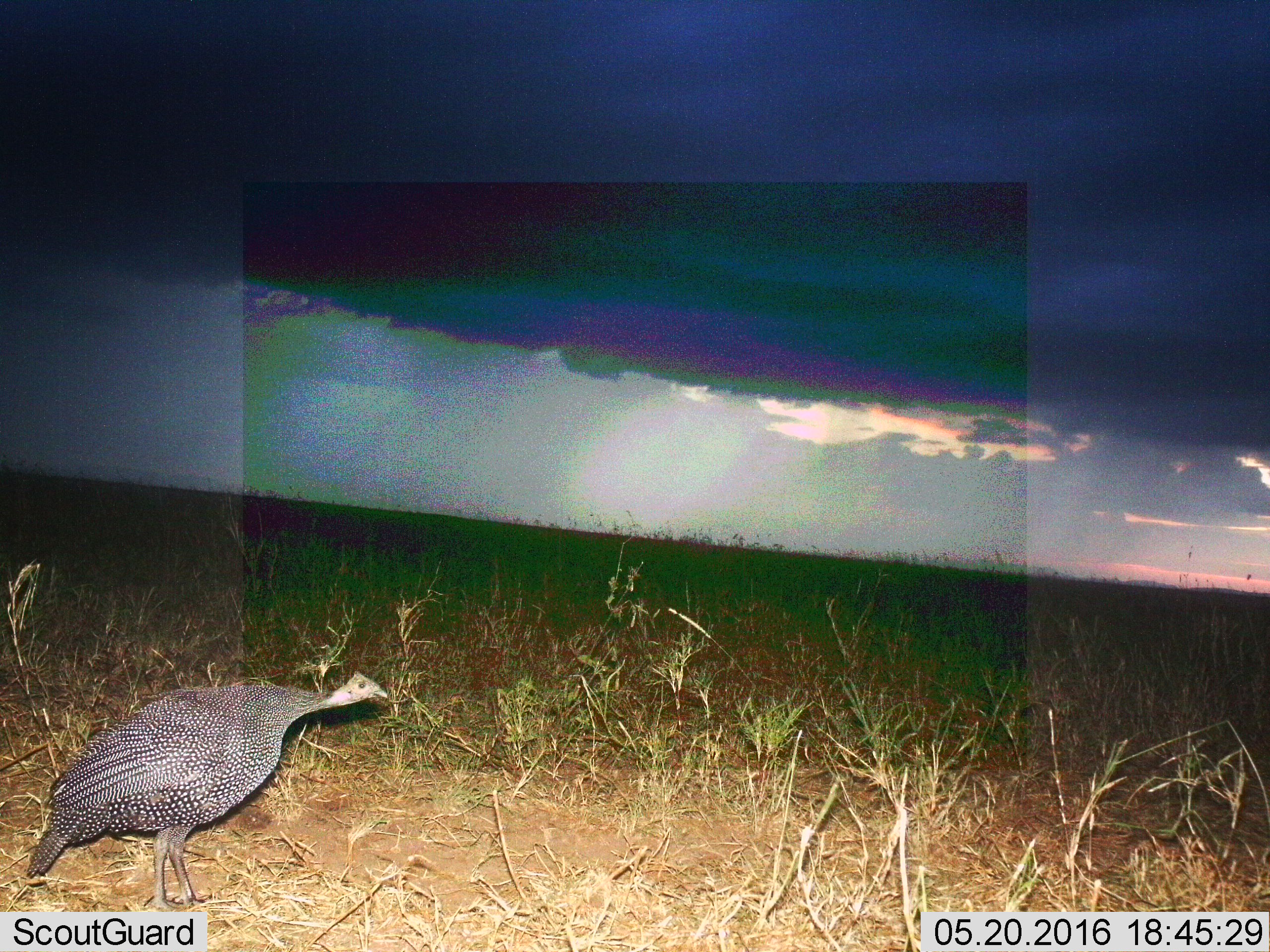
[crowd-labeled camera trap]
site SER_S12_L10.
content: unidentified animal